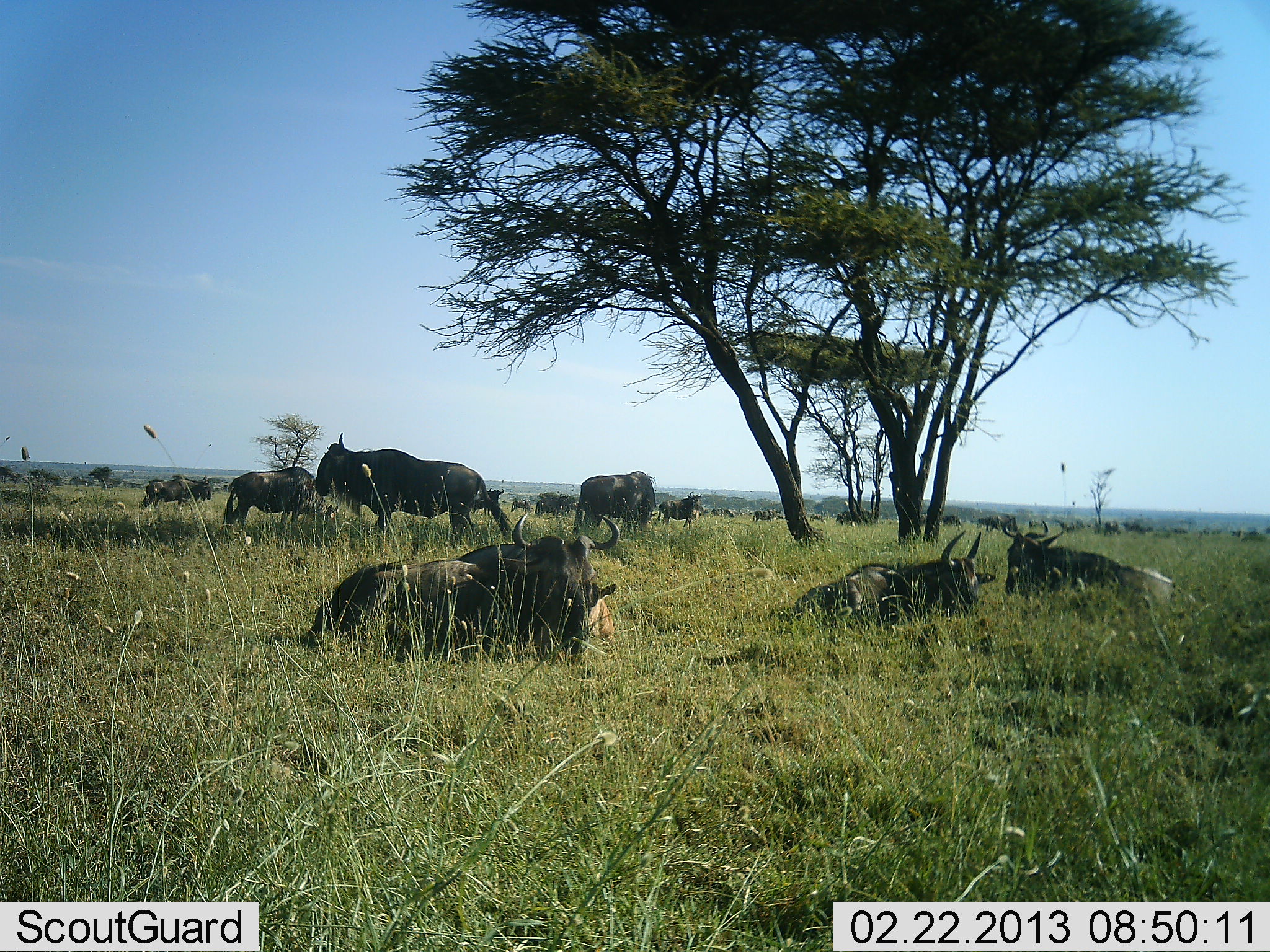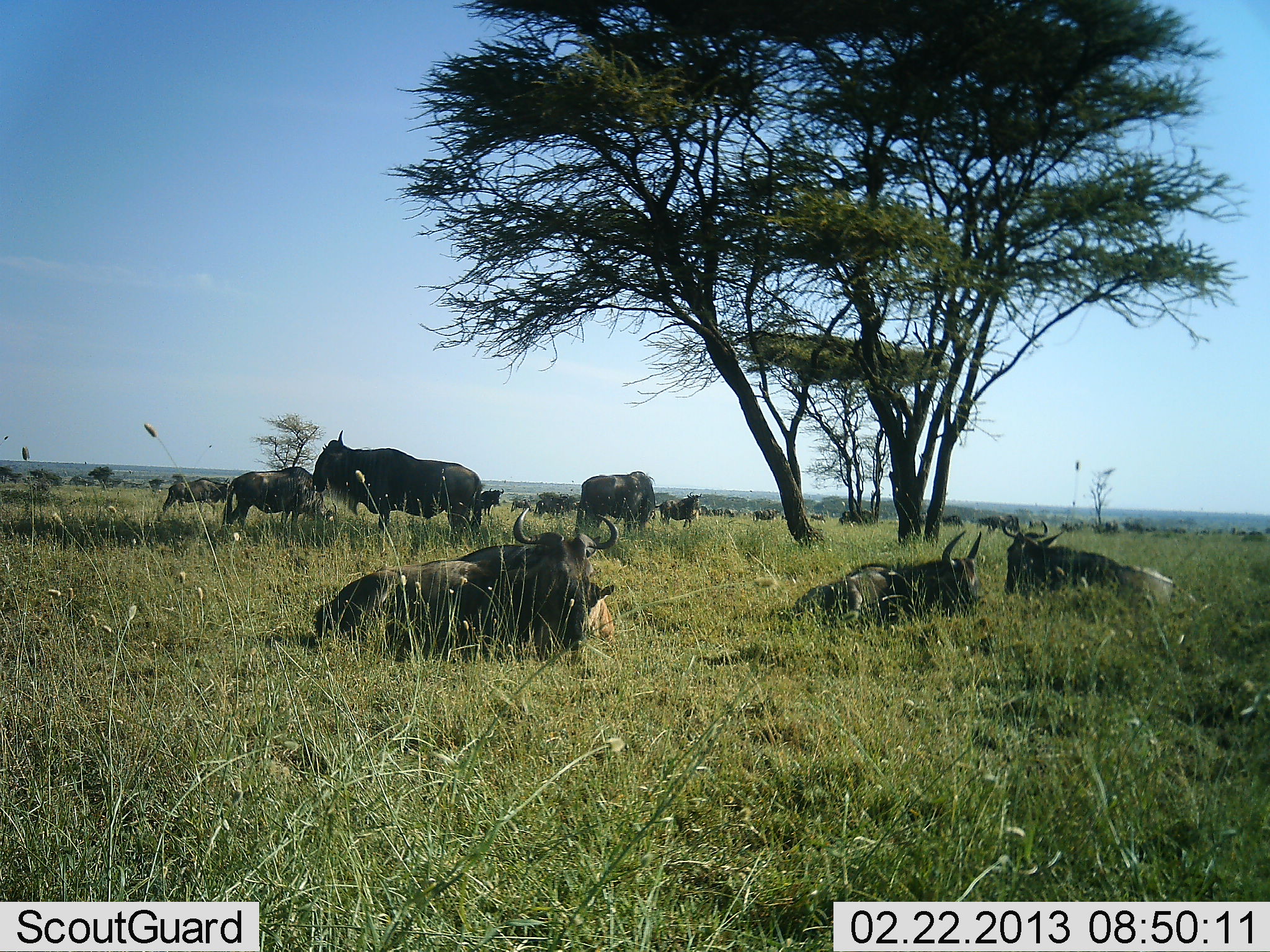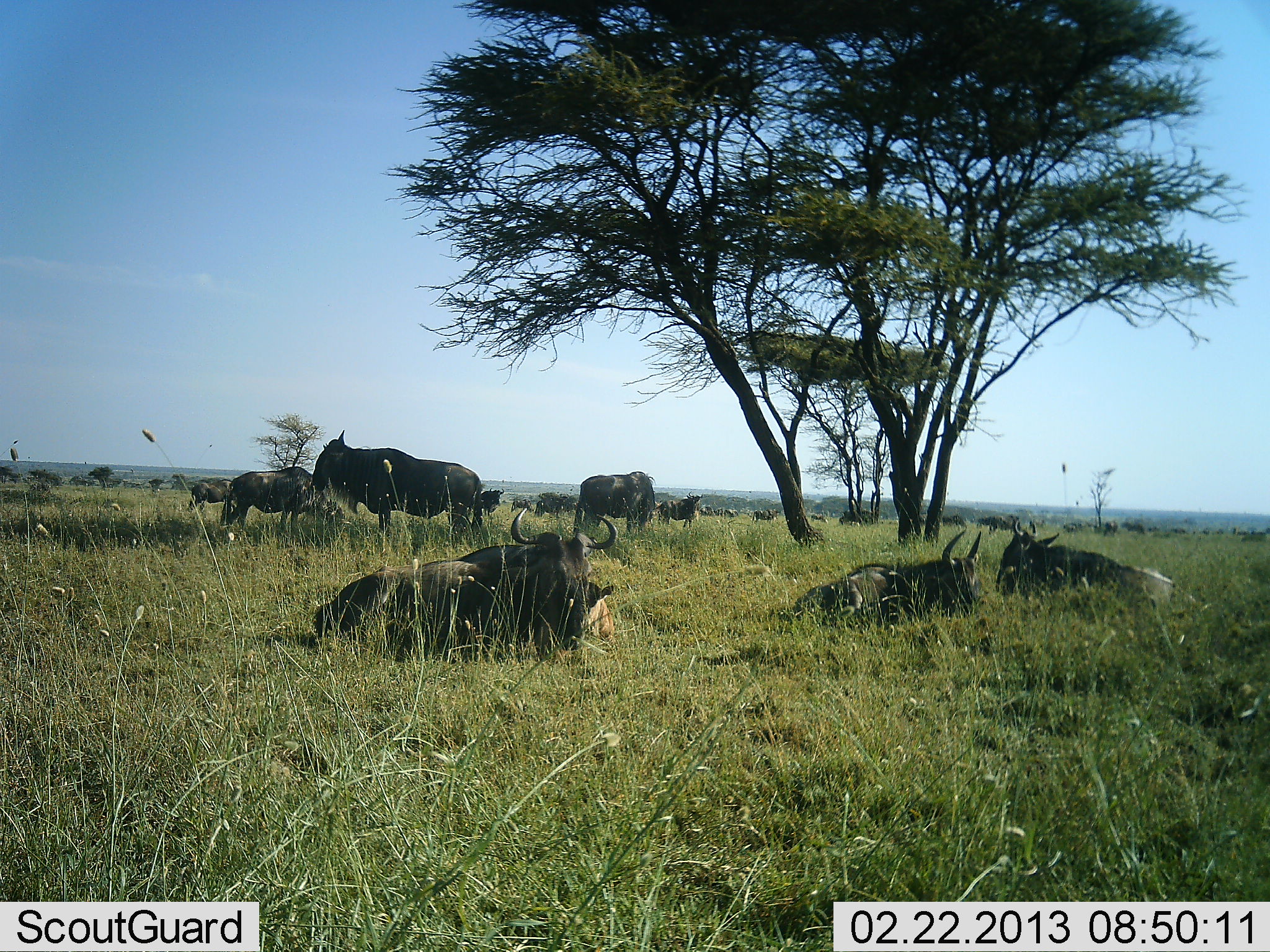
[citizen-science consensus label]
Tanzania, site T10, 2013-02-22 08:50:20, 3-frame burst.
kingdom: Animalia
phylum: Chordata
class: Mammalia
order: Artiodactyla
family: Bovidae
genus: Connochaetes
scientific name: Connochaetes taurinus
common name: blue wildebeest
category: wildebeest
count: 11-50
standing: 75%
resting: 100%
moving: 38%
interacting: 12%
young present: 22%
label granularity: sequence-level